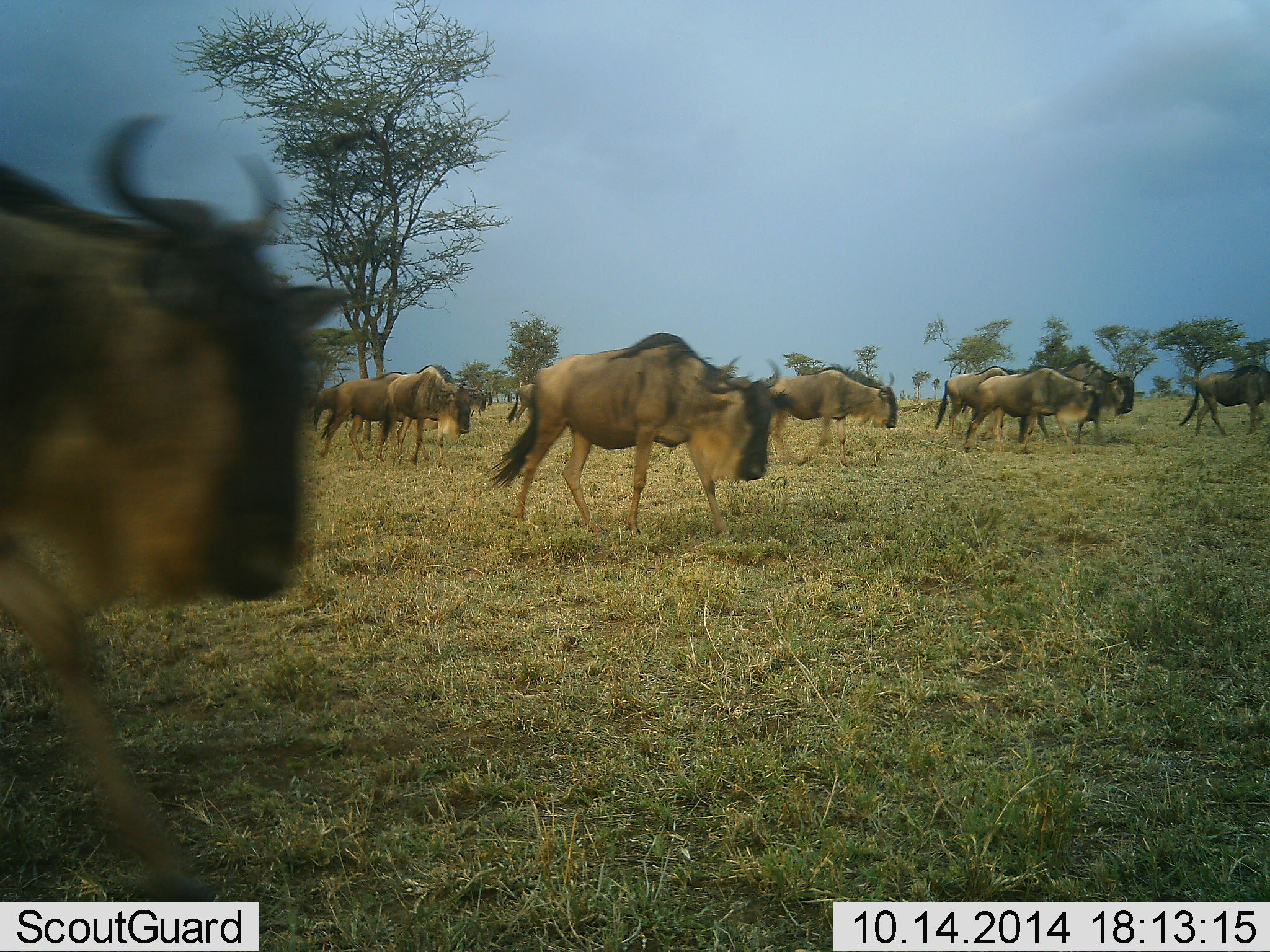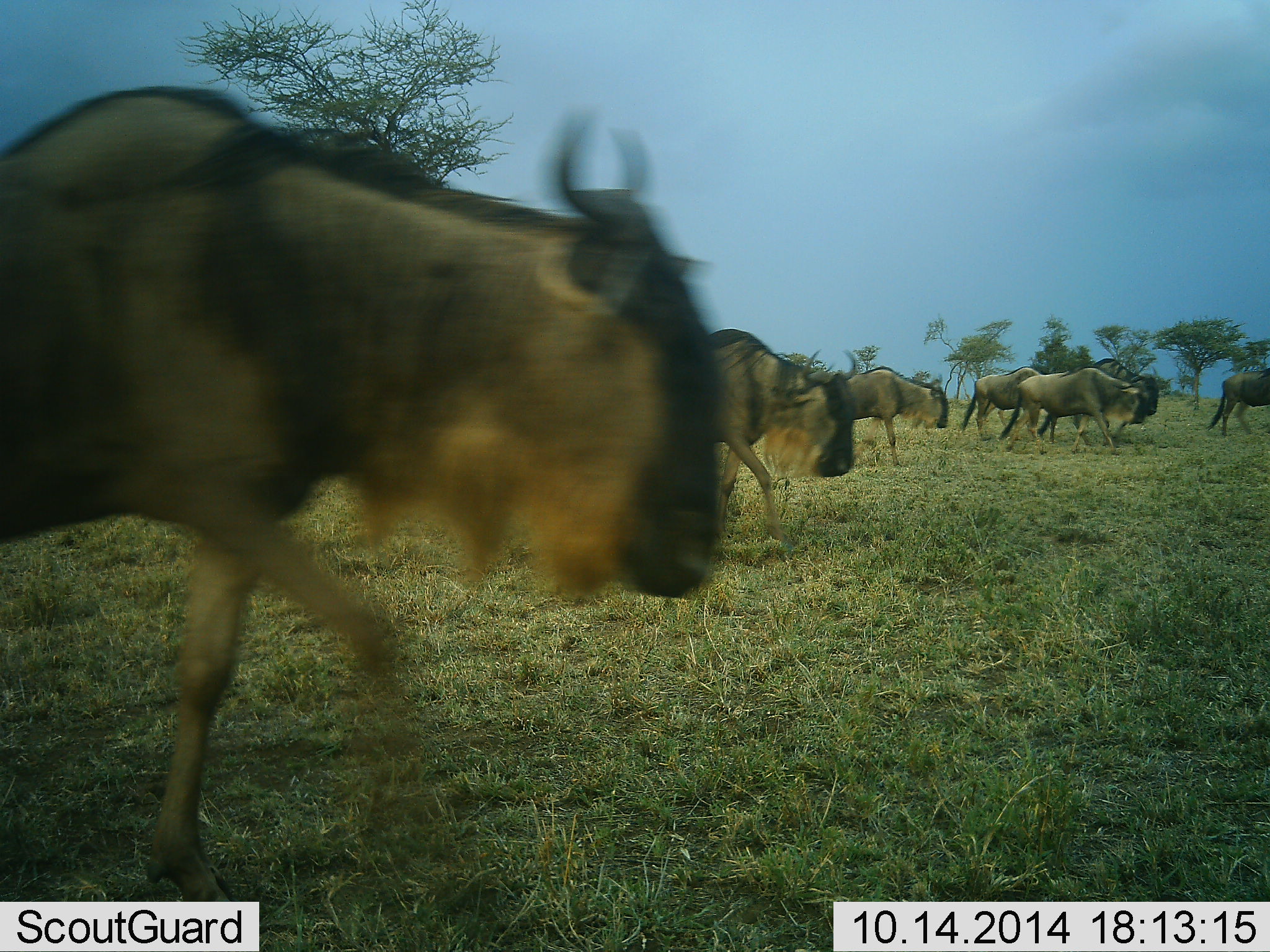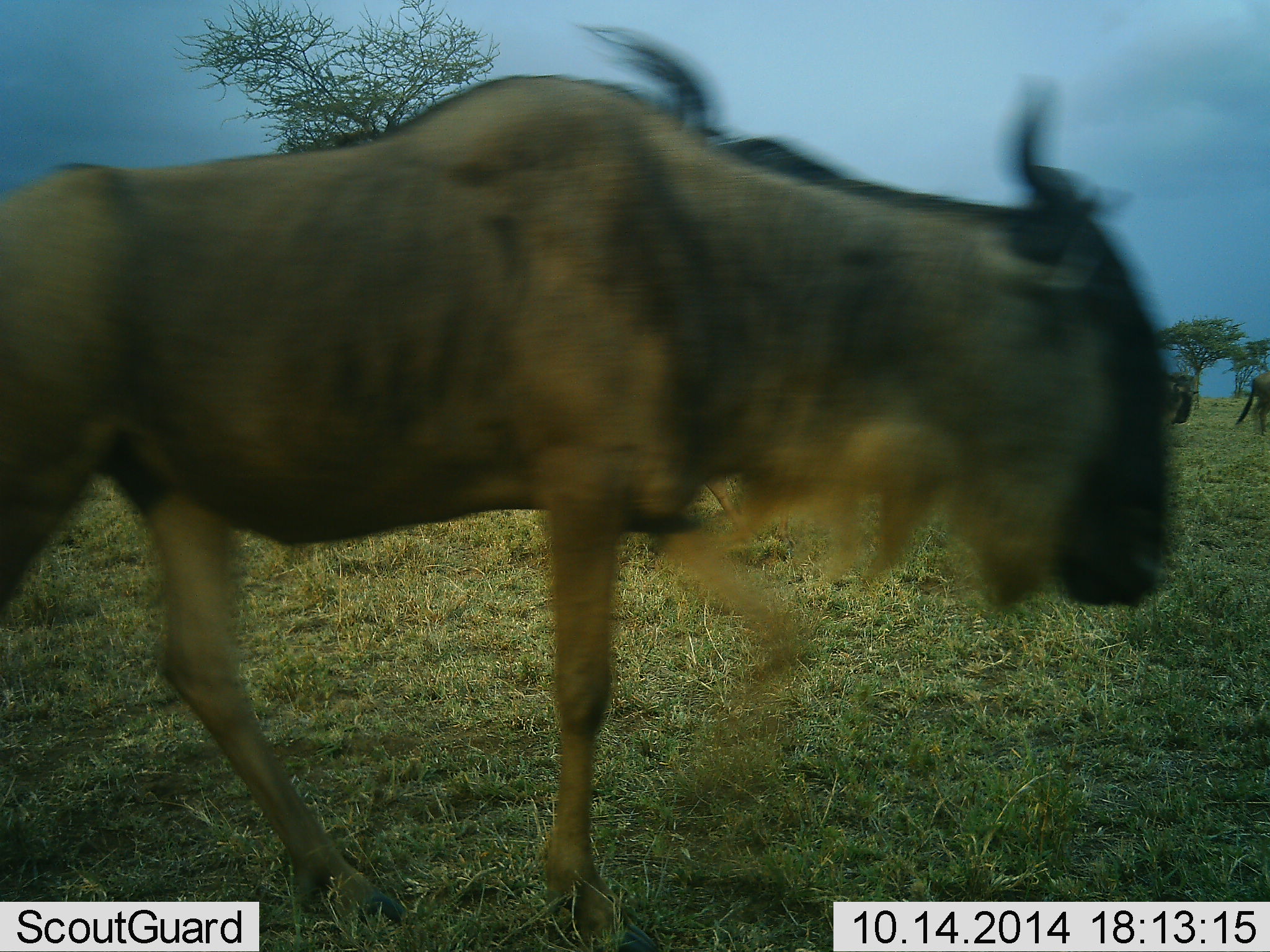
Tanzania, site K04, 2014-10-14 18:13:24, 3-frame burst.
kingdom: Animalia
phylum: Chordata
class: Mammalia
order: Artiodactyla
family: Bovidae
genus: Connochaetes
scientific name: Connochaetes taurinus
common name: blue wildebeest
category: wildebeest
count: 11-50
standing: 0%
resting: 0%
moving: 100%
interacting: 0%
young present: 0%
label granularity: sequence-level